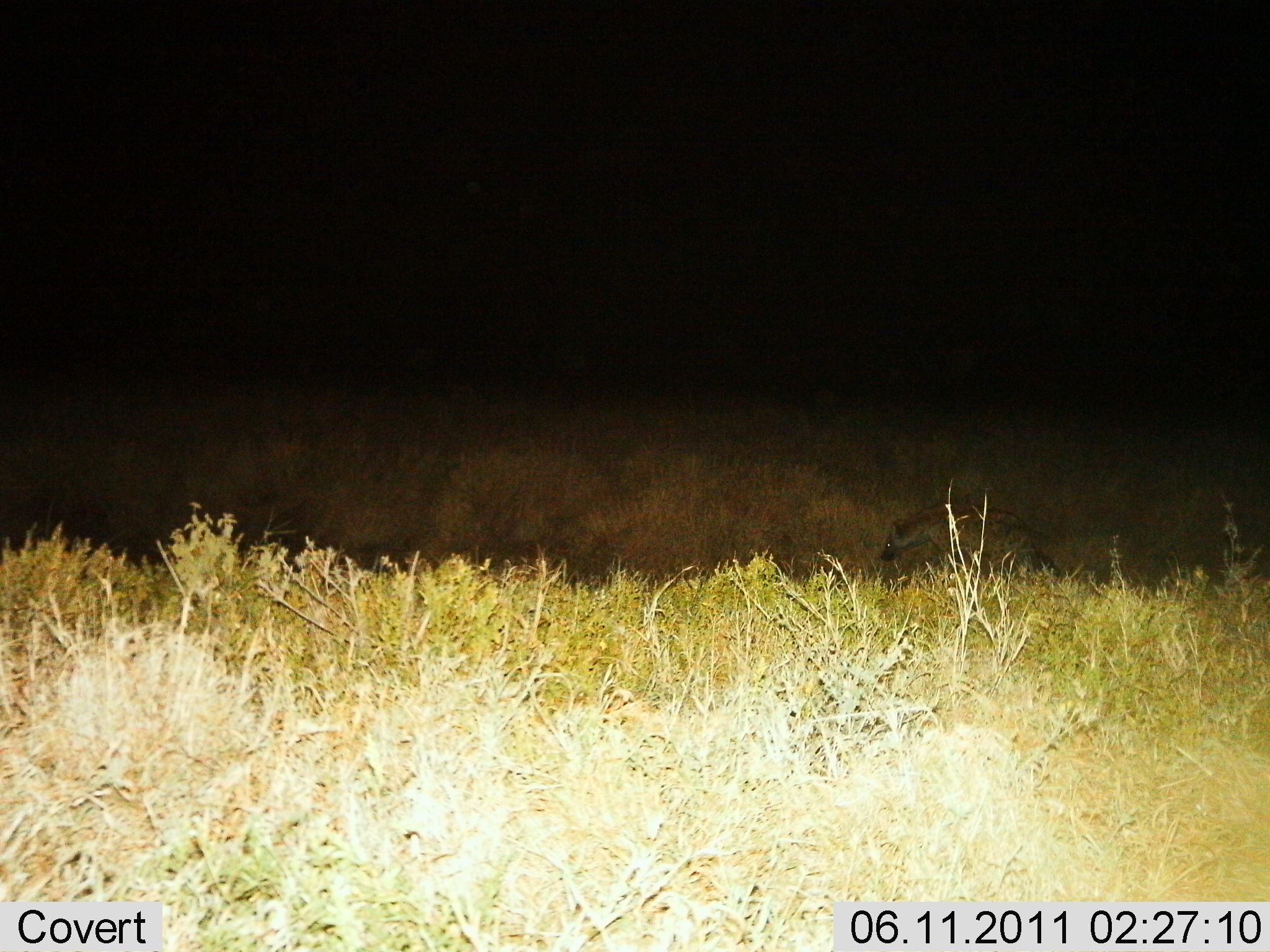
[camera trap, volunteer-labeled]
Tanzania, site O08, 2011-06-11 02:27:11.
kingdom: Animalia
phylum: Chordata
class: Mammalia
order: Carnivora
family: Hyaenidae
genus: Crocuta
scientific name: Crocuta crocuta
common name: spotted hyena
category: hyenaspotted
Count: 1.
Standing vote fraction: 20%.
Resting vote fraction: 0%.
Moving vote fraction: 80%.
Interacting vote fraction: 0%.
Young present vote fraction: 0%.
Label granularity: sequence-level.